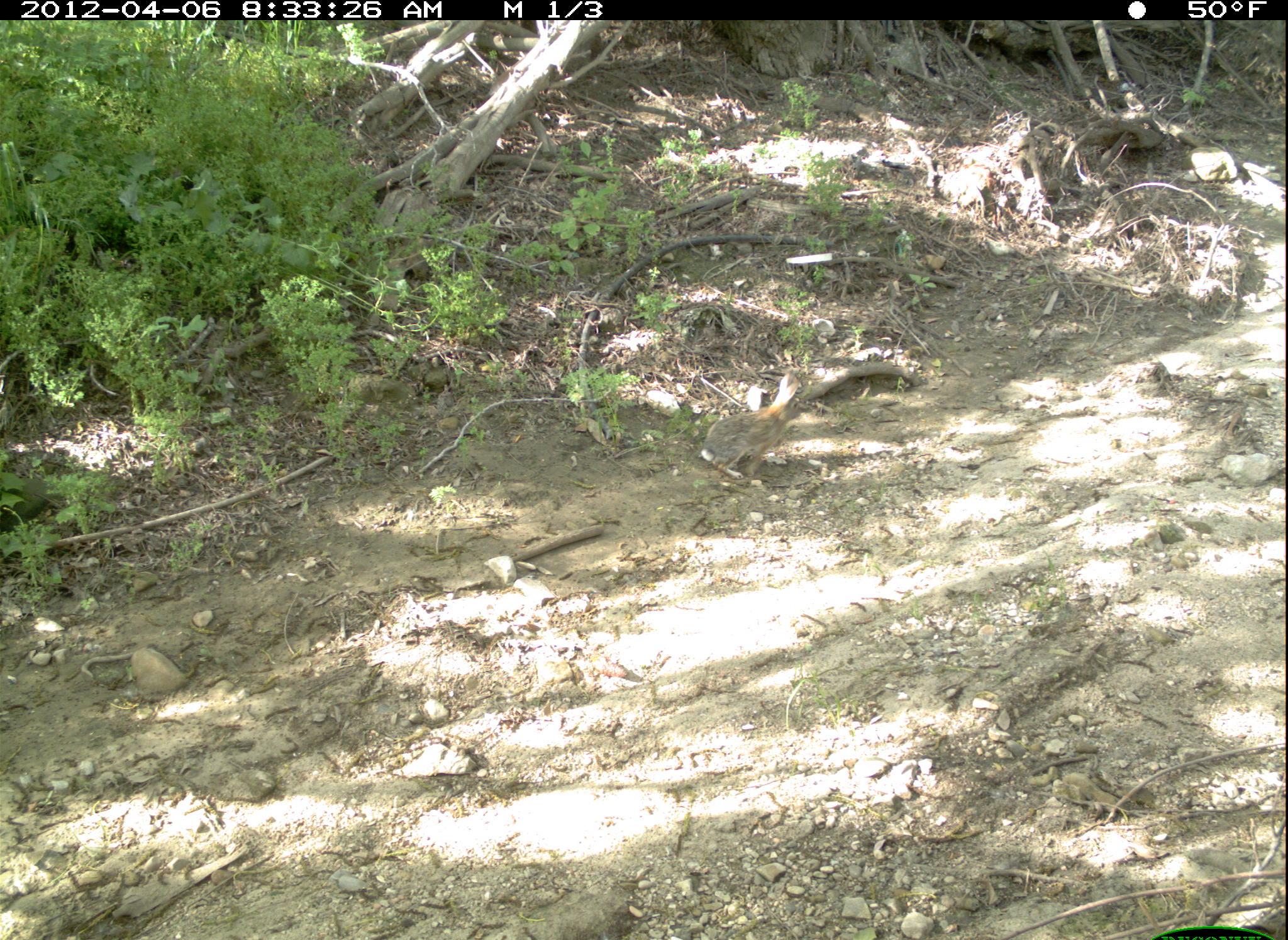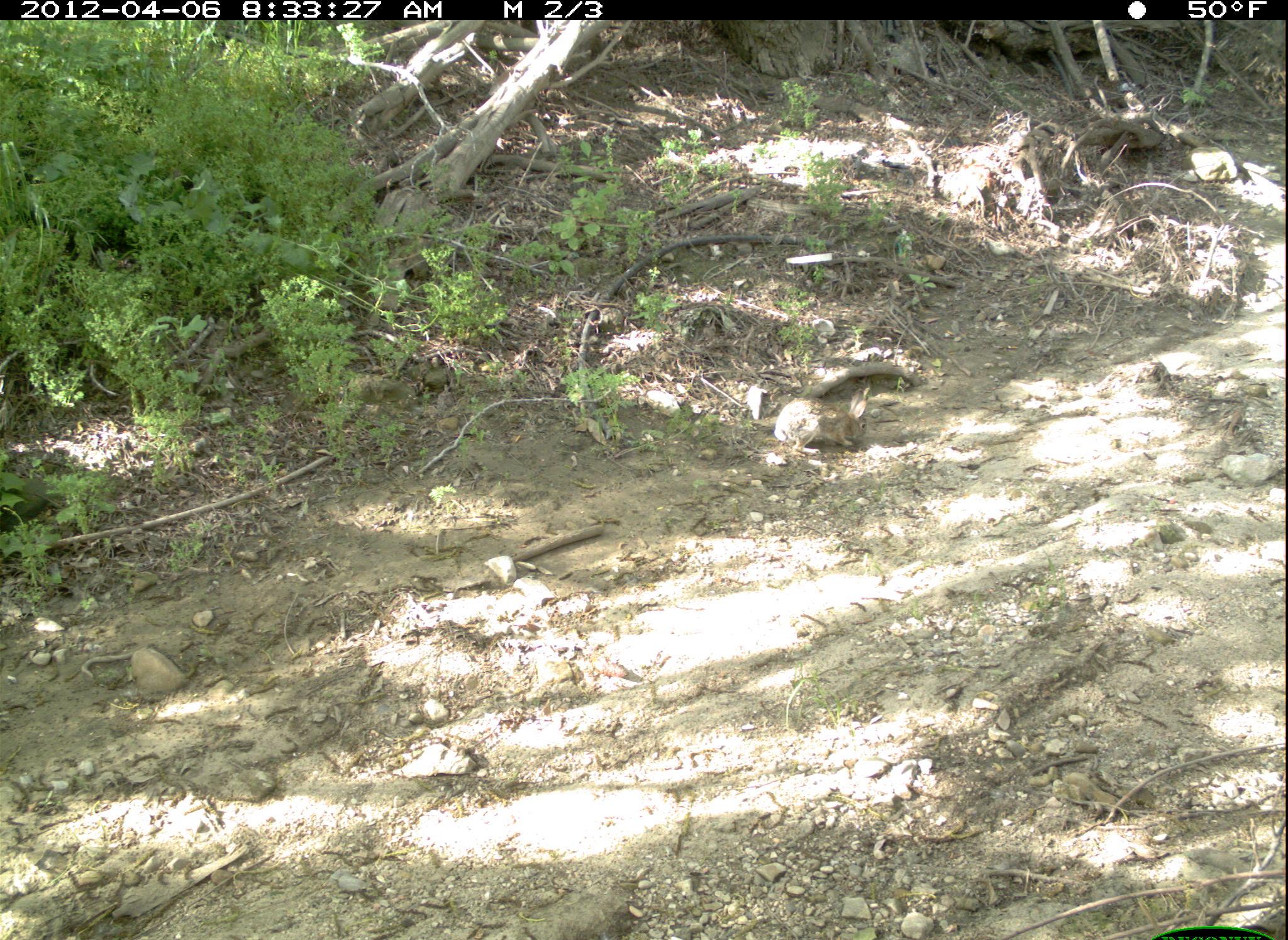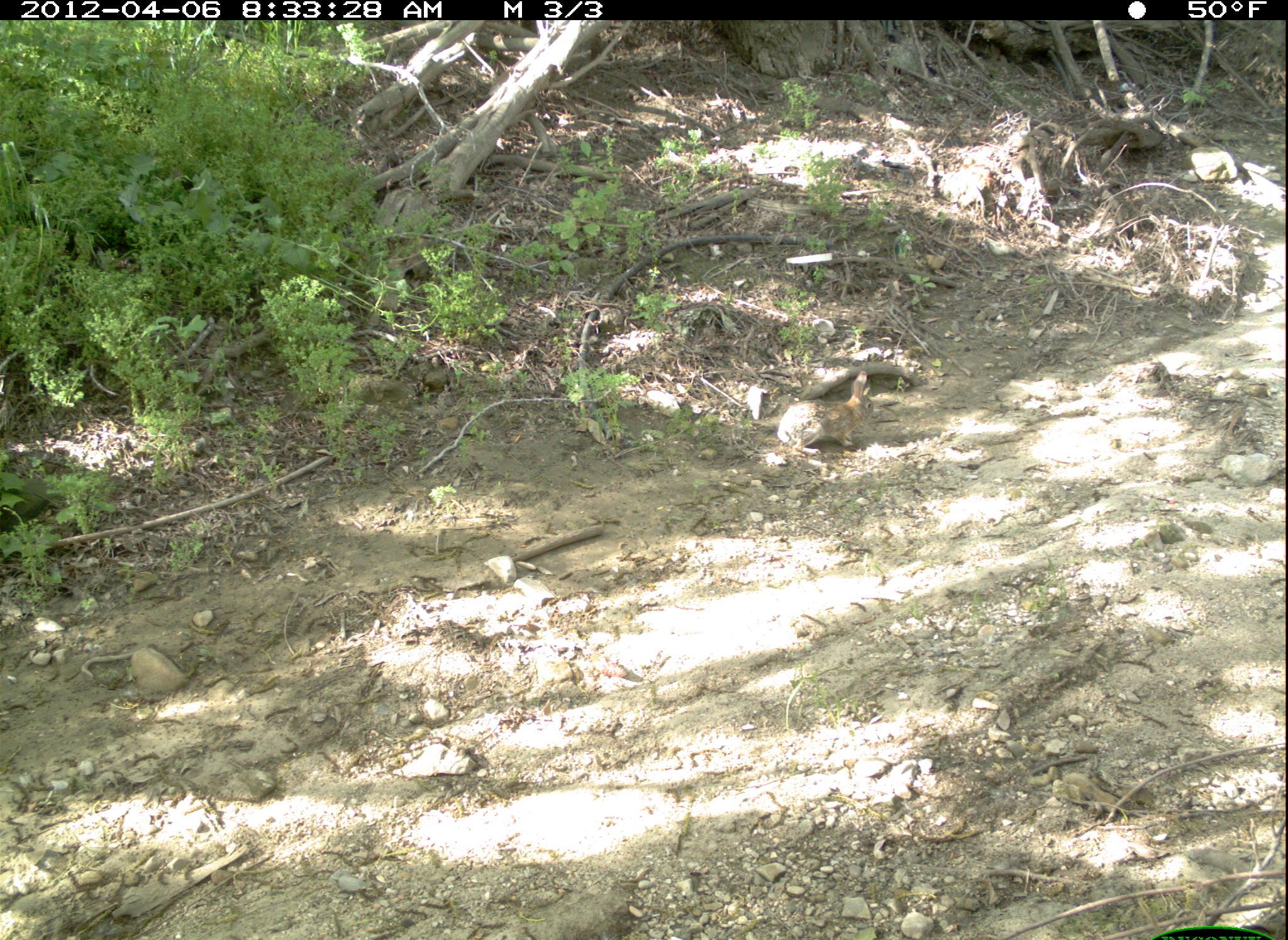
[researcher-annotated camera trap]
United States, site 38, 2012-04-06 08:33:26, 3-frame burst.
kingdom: Animalia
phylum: Chordata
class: Mammalia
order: Lagomorpha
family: Leporidae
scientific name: Leporidae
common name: rabbits and hares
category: rabbit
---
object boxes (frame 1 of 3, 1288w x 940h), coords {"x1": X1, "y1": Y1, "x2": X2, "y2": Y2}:
rabbit: {"x1": 704, "y1": 369, "x2": 811, "y2": 506}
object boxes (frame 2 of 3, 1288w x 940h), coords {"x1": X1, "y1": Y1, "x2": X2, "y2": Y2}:
rabbit: {"x1": 762, "y1": 377, "x2": 894, "y2": 461}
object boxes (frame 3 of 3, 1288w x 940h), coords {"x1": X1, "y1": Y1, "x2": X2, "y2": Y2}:
rabbit: {"x1": 777, "y1": 368, "x2": 880, "y2": 457}